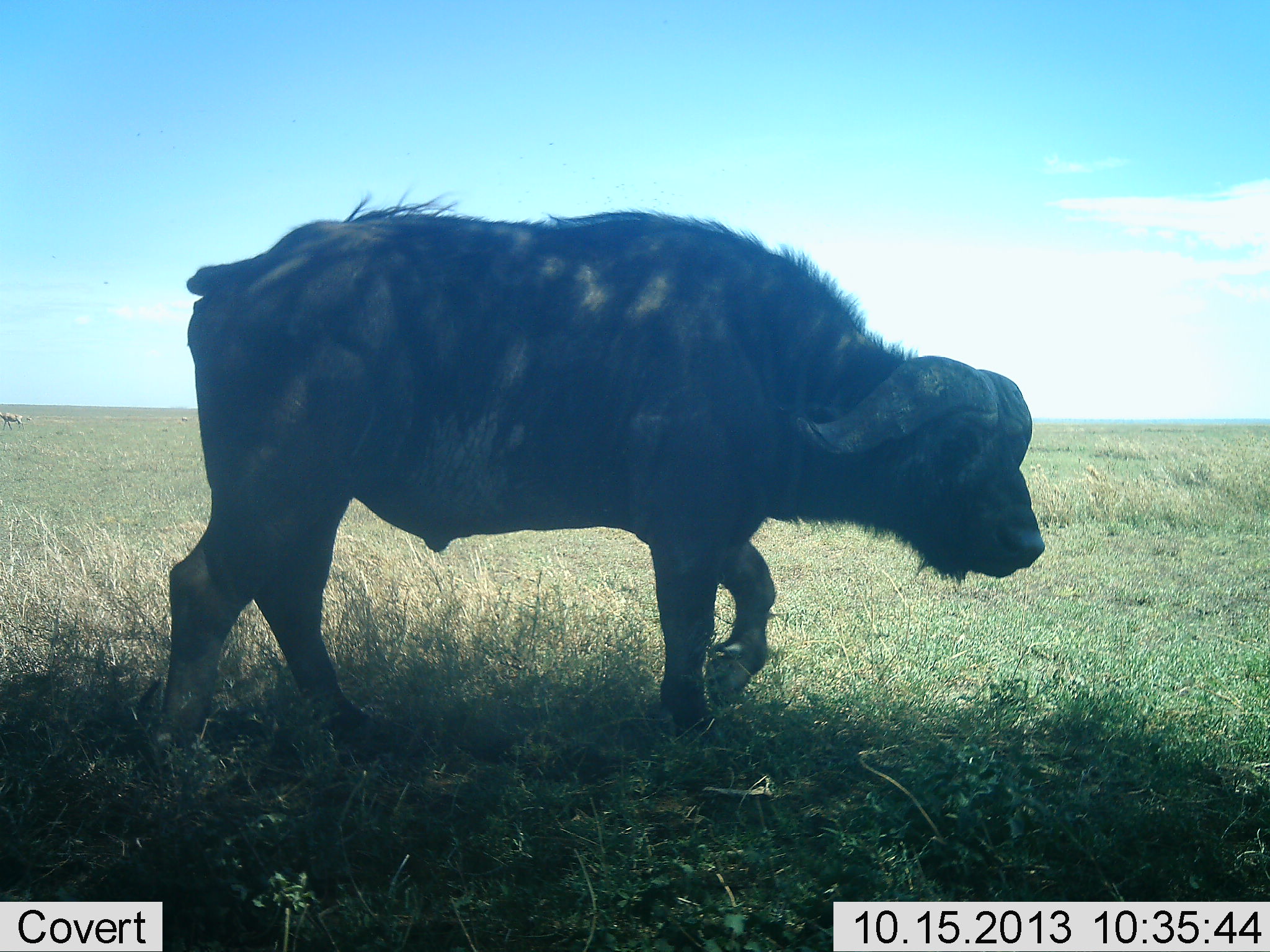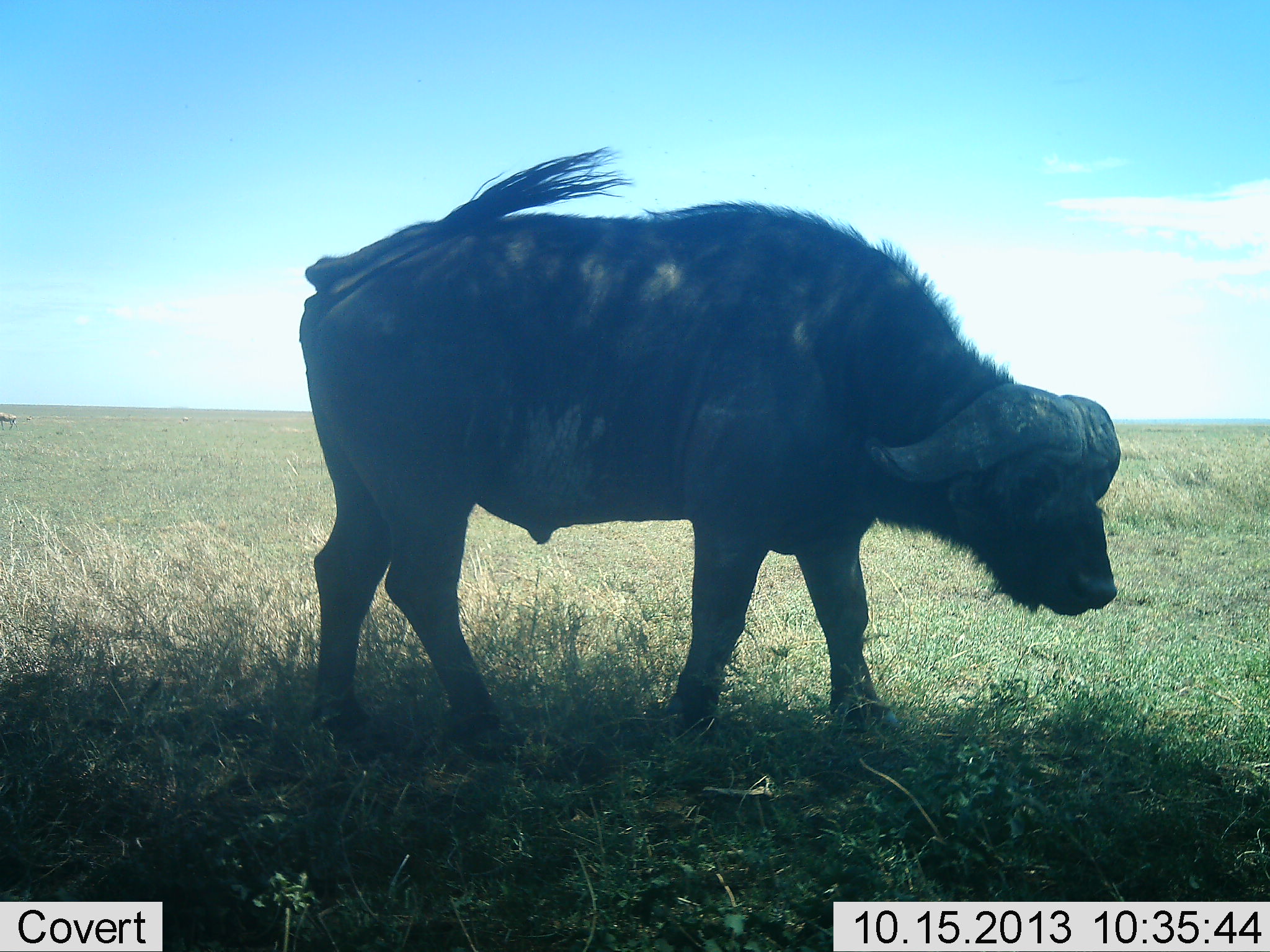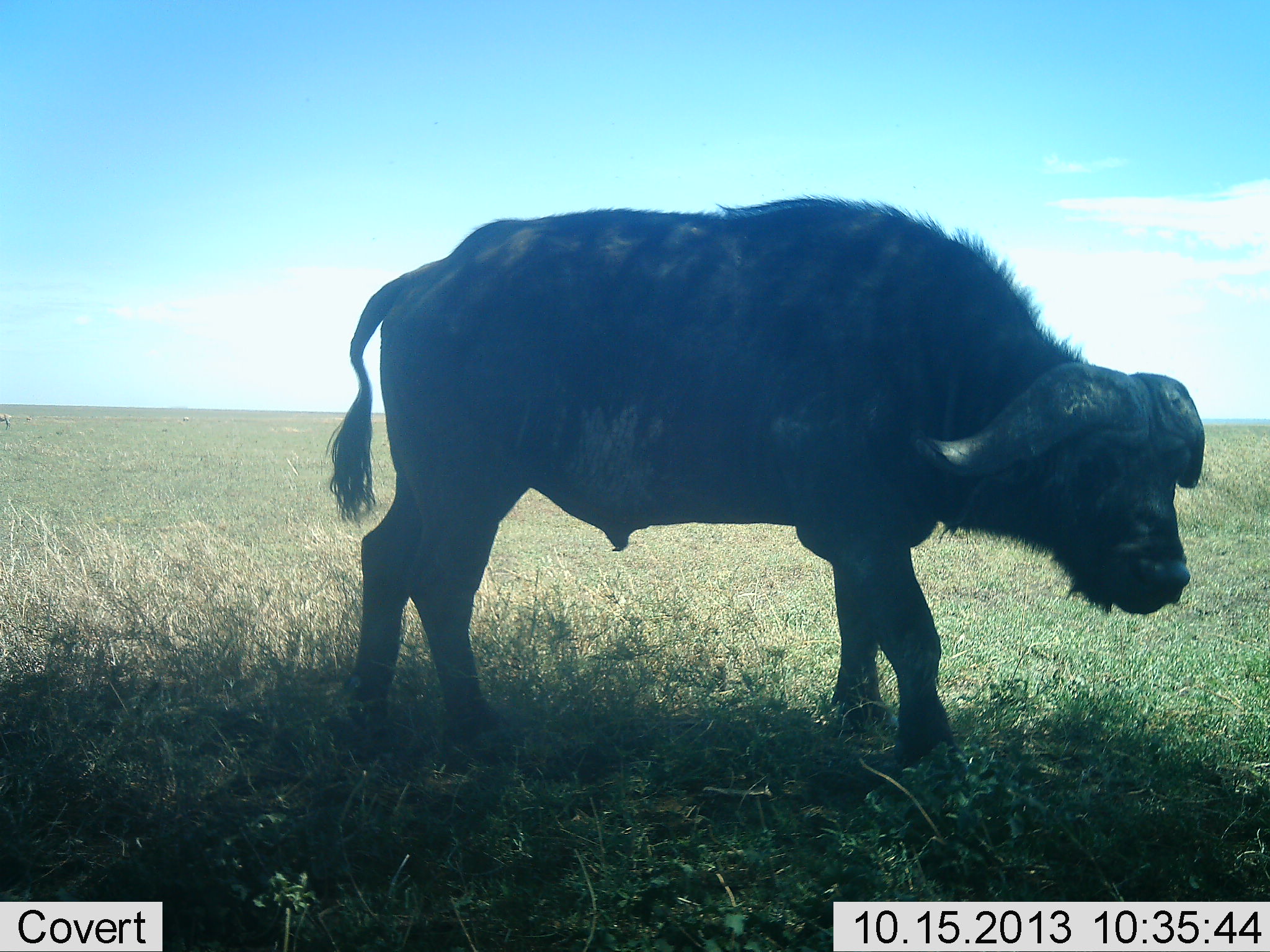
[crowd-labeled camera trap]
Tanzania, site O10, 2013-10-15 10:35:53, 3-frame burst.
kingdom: Animalia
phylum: Chordata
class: Mammalia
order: Artiodactyla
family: Bovidae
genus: Syncerus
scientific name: Syncerus caffer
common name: cape buffalo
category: buffalo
Buffalo (cape buffalo) (Syncerus caffer), count 1. Behavior (volunteer vote fractions): standing 19%, resting 0%, moving 88%, interacting 0%. Young present (vote fraction): 0%. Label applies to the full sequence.